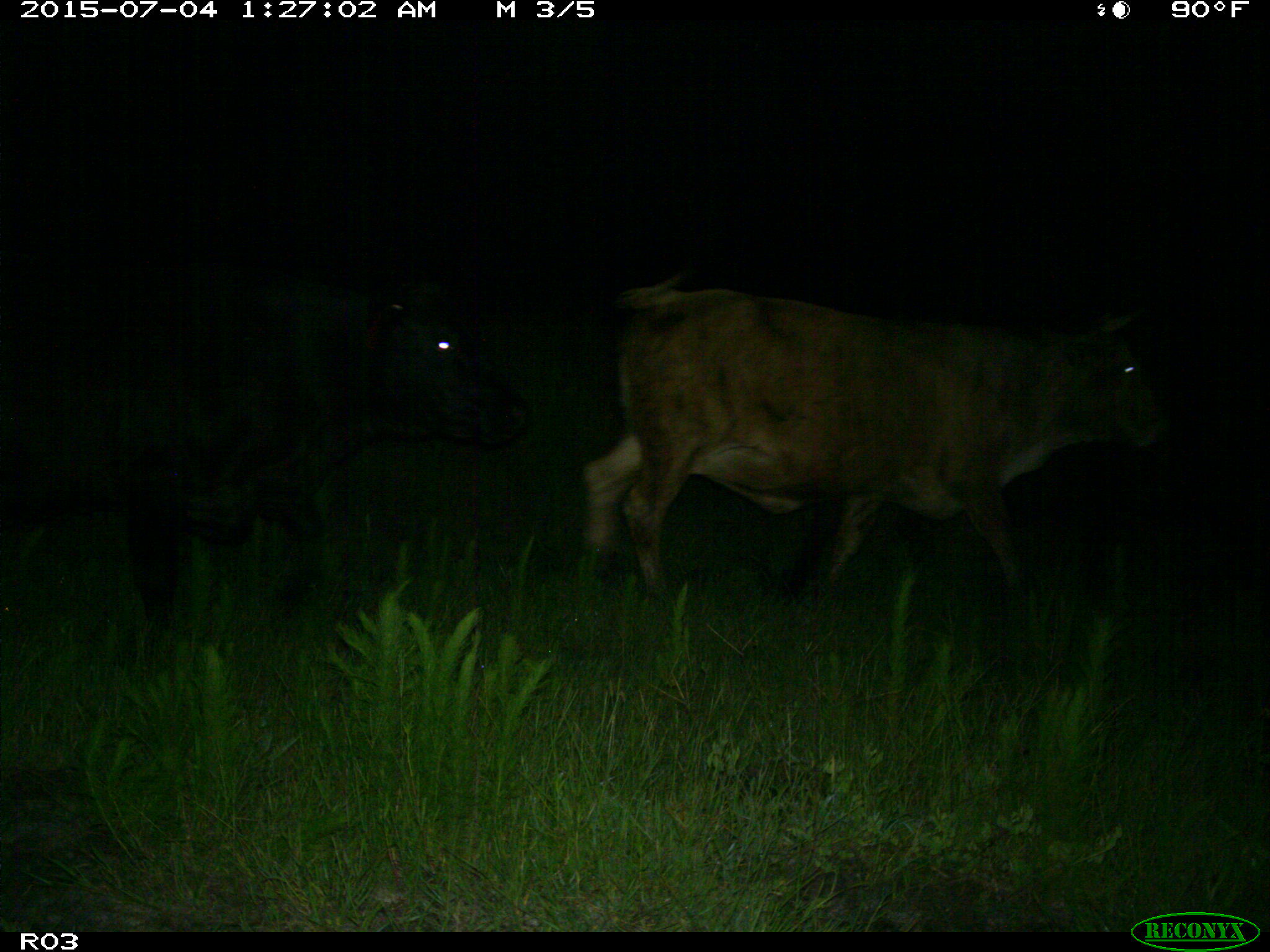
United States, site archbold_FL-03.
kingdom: Animalia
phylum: Chordata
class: Mammalia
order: Artiodactyla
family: Bovidae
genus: Bos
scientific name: Bos taurus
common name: domestic cow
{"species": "Bos taurus (domestic cow)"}